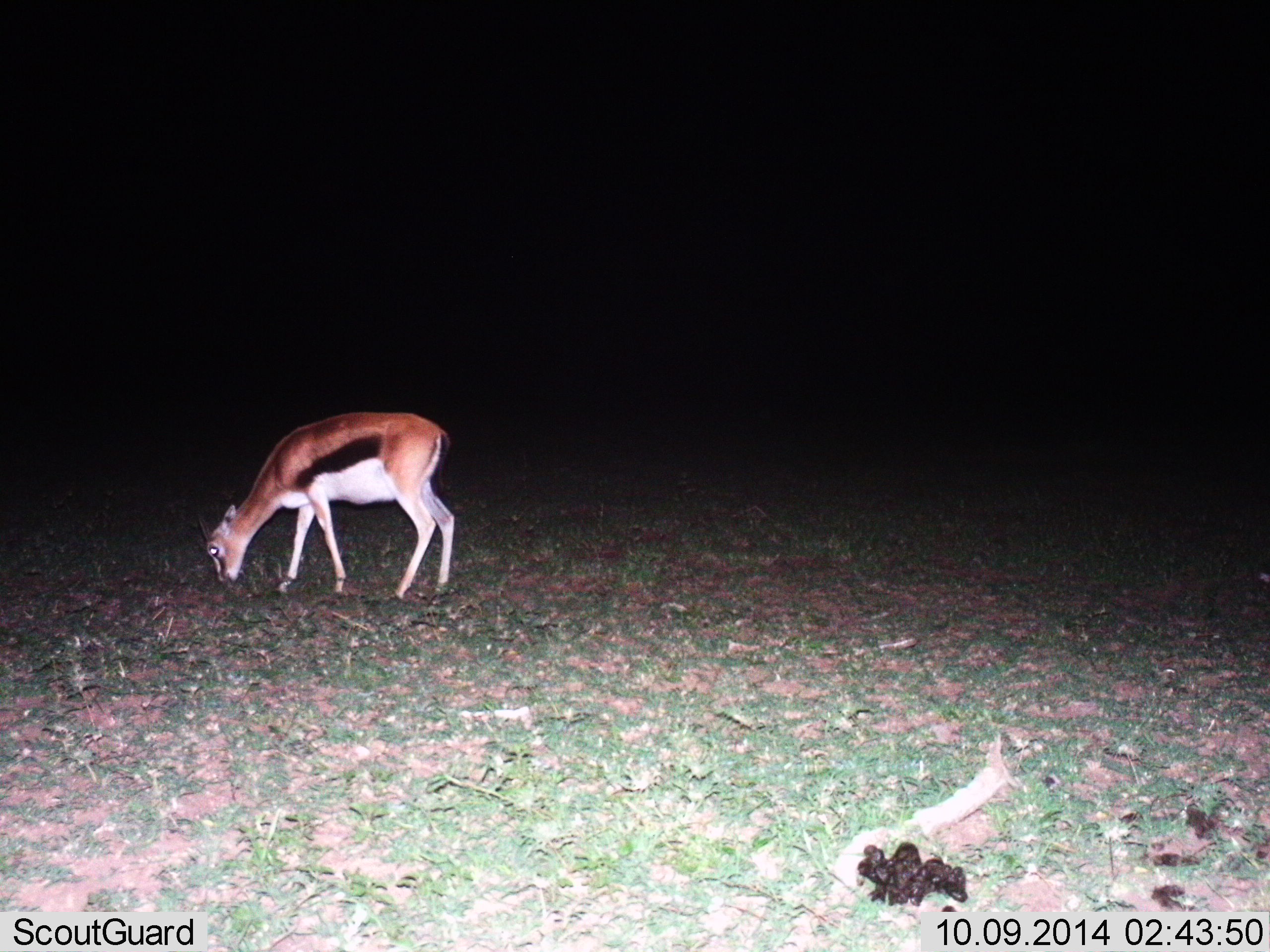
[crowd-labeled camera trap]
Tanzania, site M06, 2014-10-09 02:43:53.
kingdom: Animalia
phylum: Chordata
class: Mammalia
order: Artiodactyla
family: Bovidae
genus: Eudorcas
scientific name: Eudorcas thomsonii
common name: thomson's gazelle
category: gazellethomsons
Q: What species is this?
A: Gazellethomsons (thomson's gazelle) (Eudorcas thomsonii).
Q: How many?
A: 1.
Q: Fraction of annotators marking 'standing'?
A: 10%.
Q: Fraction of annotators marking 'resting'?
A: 0%.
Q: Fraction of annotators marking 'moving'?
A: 0%.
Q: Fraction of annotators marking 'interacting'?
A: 0%.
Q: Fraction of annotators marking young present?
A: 0%.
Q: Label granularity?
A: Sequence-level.